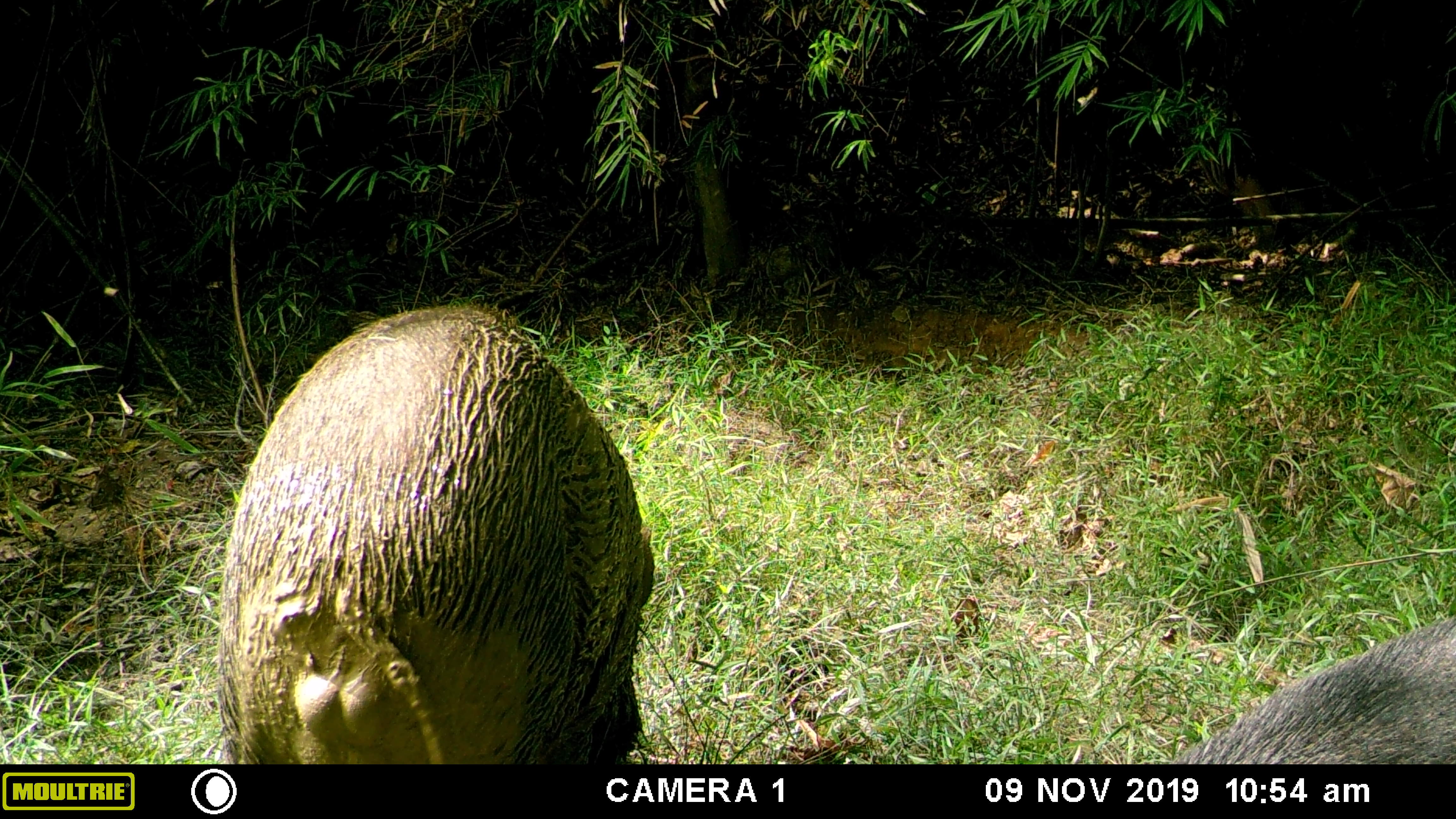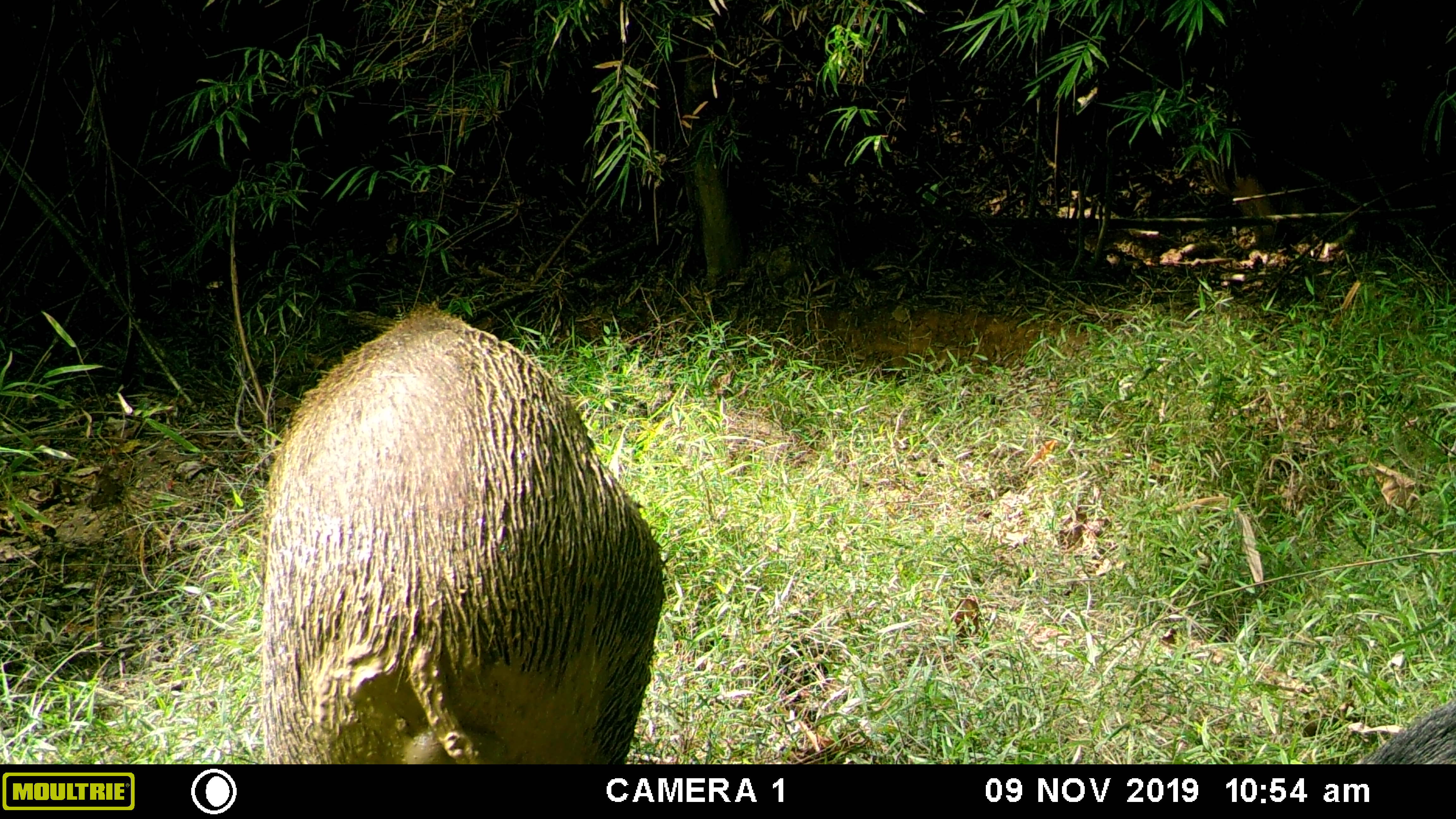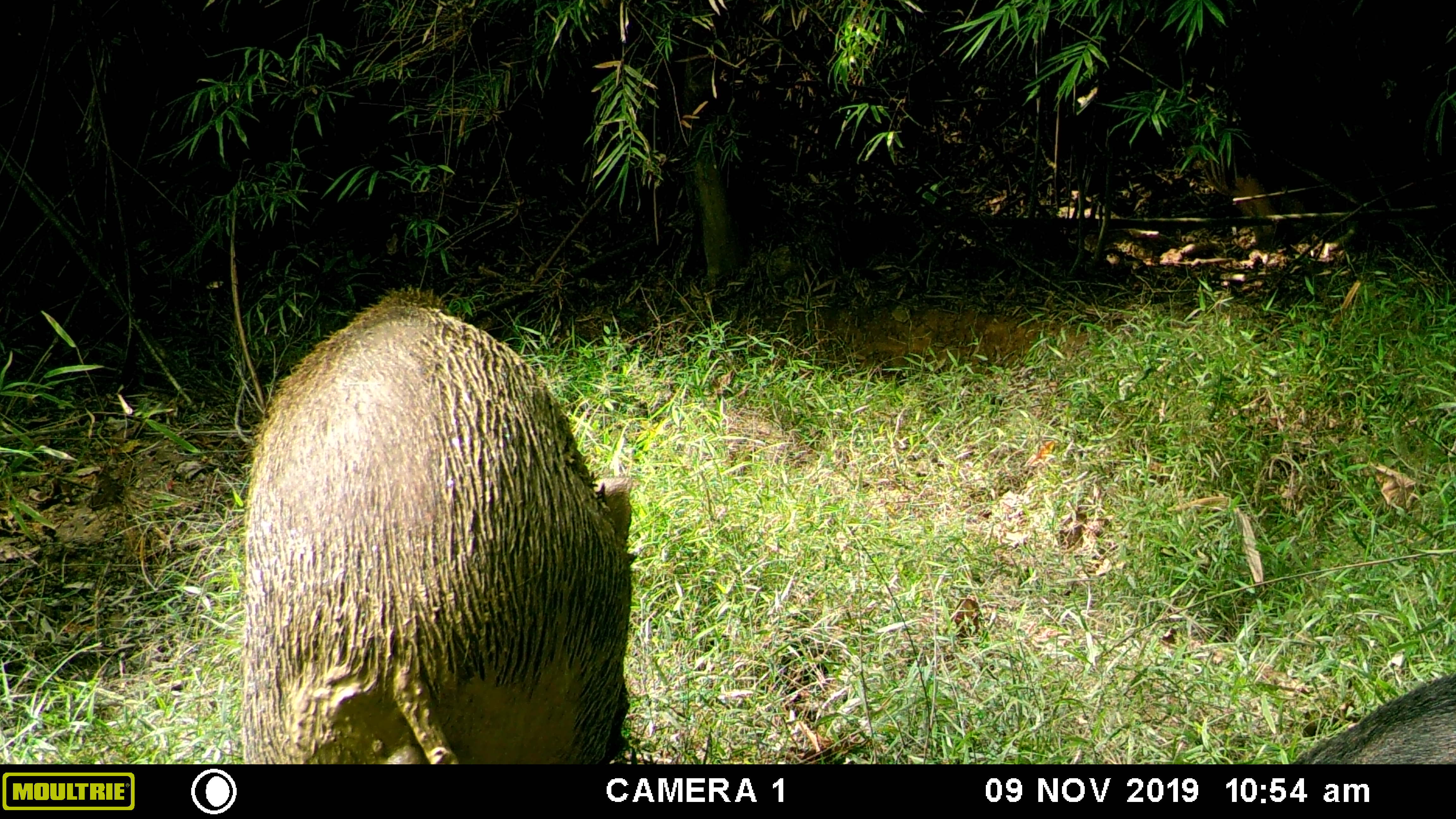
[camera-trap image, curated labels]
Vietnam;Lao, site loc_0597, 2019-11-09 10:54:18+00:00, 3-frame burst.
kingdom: Animalia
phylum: Chordata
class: Mammalia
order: Artiodactyla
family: Suidae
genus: Sus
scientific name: Sus scrofa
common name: eurasian wild pig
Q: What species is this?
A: Eurasian wild pig (Sus scrofa).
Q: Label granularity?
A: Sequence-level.